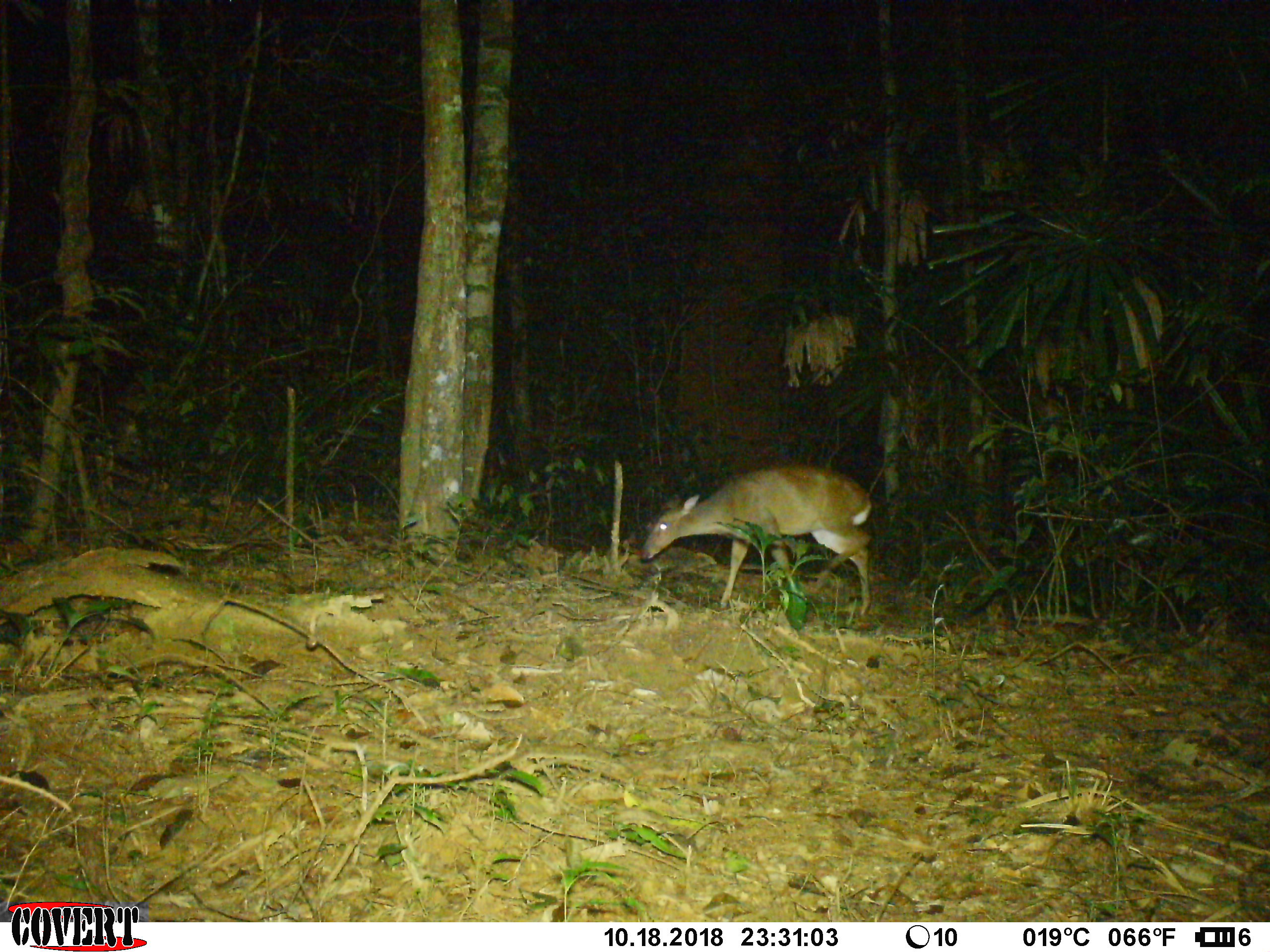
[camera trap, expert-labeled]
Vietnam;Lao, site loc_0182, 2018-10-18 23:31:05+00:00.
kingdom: Animalia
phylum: Chordata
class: Mammalia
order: Artiodactyla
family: Cervidae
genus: Muntiacus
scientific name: Muntiacus vuquangensis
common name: large-antlered muntjac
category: large antlered muntjac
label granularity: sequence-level